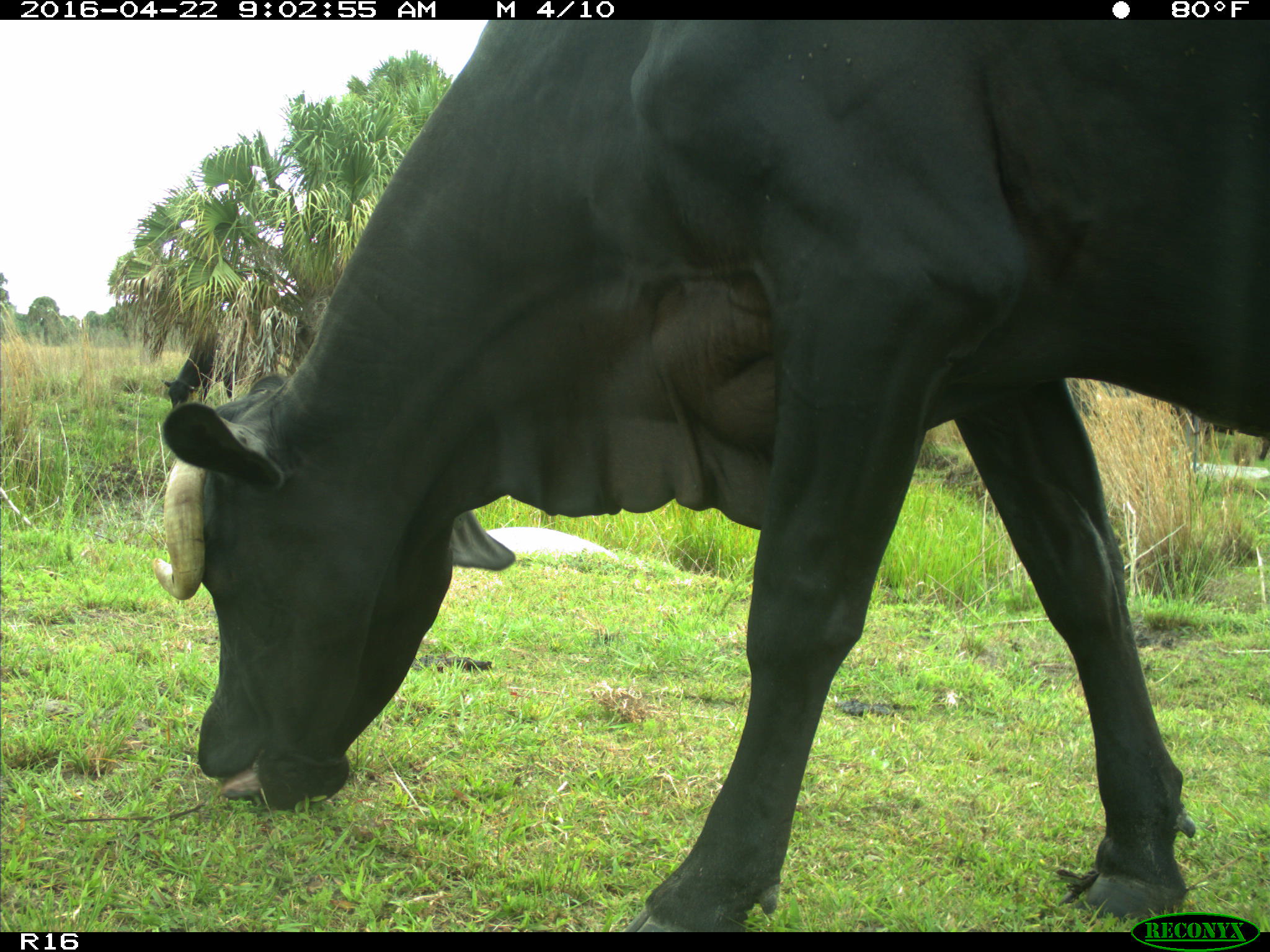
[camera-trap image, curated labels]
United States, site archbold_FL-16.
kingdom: Animalia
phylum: Chordata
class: Mammalia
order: Artiodactyla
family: Bovidae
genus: Bos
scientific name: Bos taurus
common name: domestic cow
Bos taurus (domestic cow).